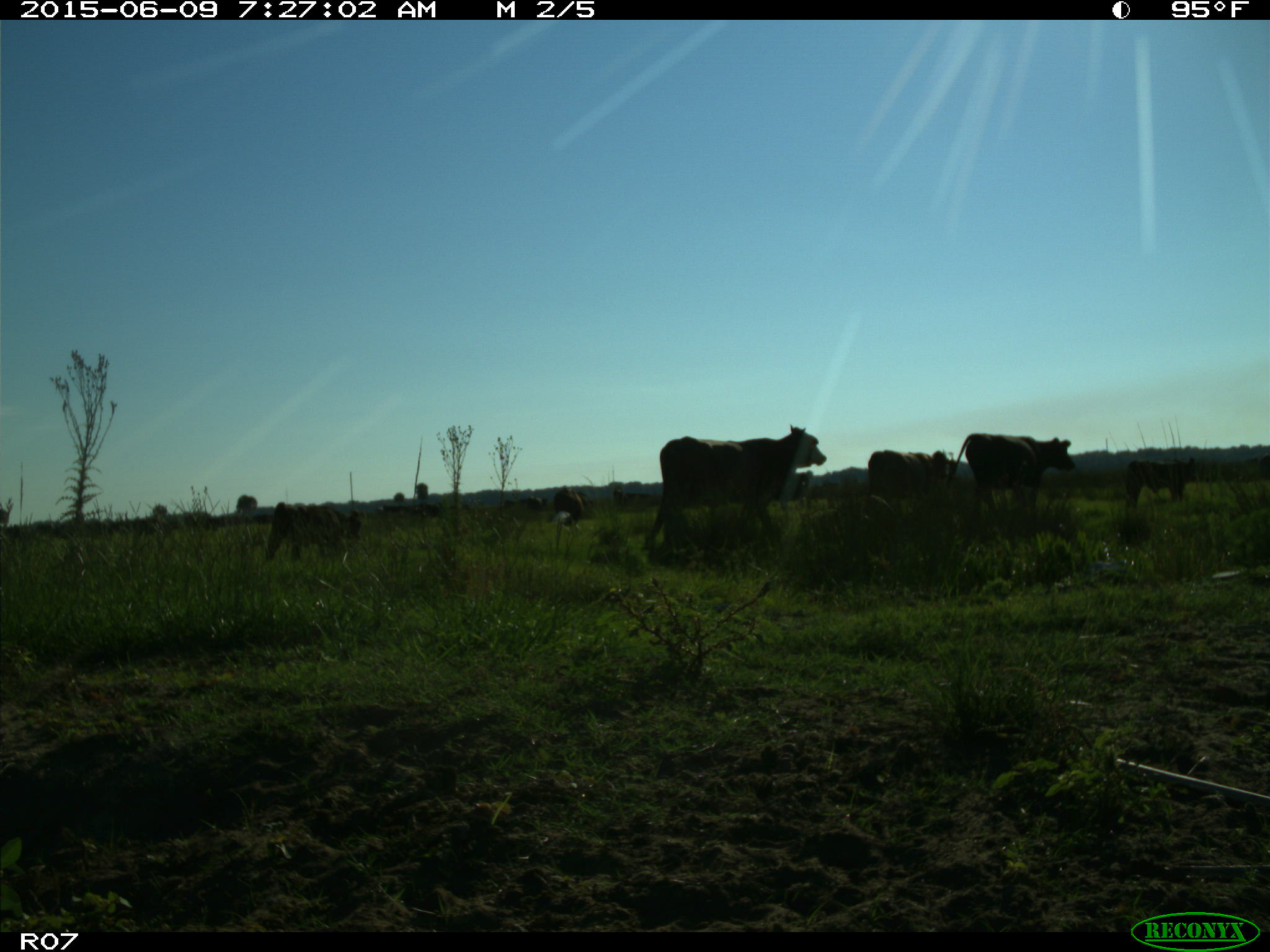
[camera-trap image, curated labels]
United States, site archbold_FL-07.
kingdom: Animalia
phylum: Chordata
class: Mammalia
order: Artiodactyla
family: Bovidae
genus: Bos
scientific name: Bos taurus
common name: domestic cow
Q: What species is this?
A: Bos taurus (domestic cow).